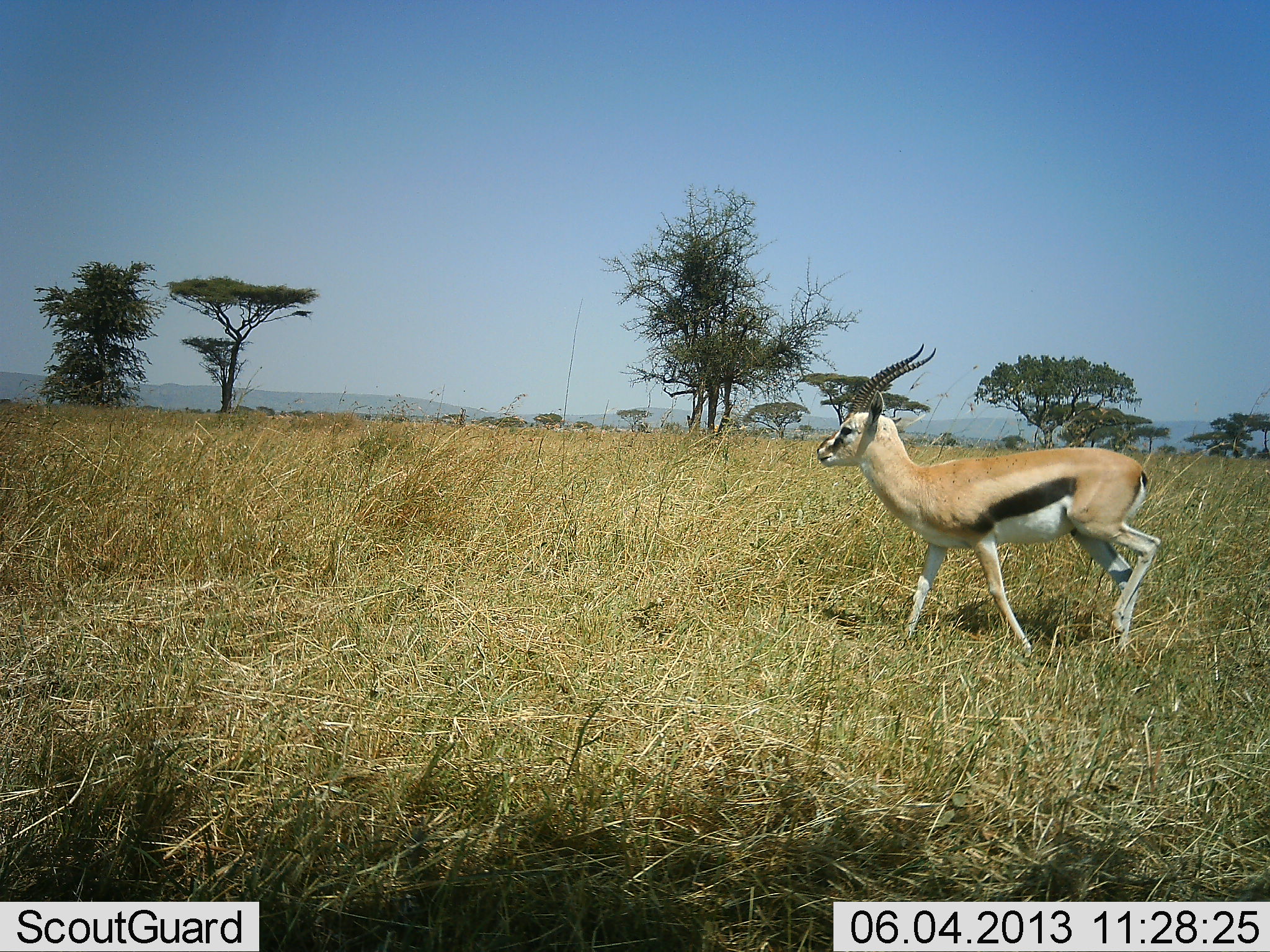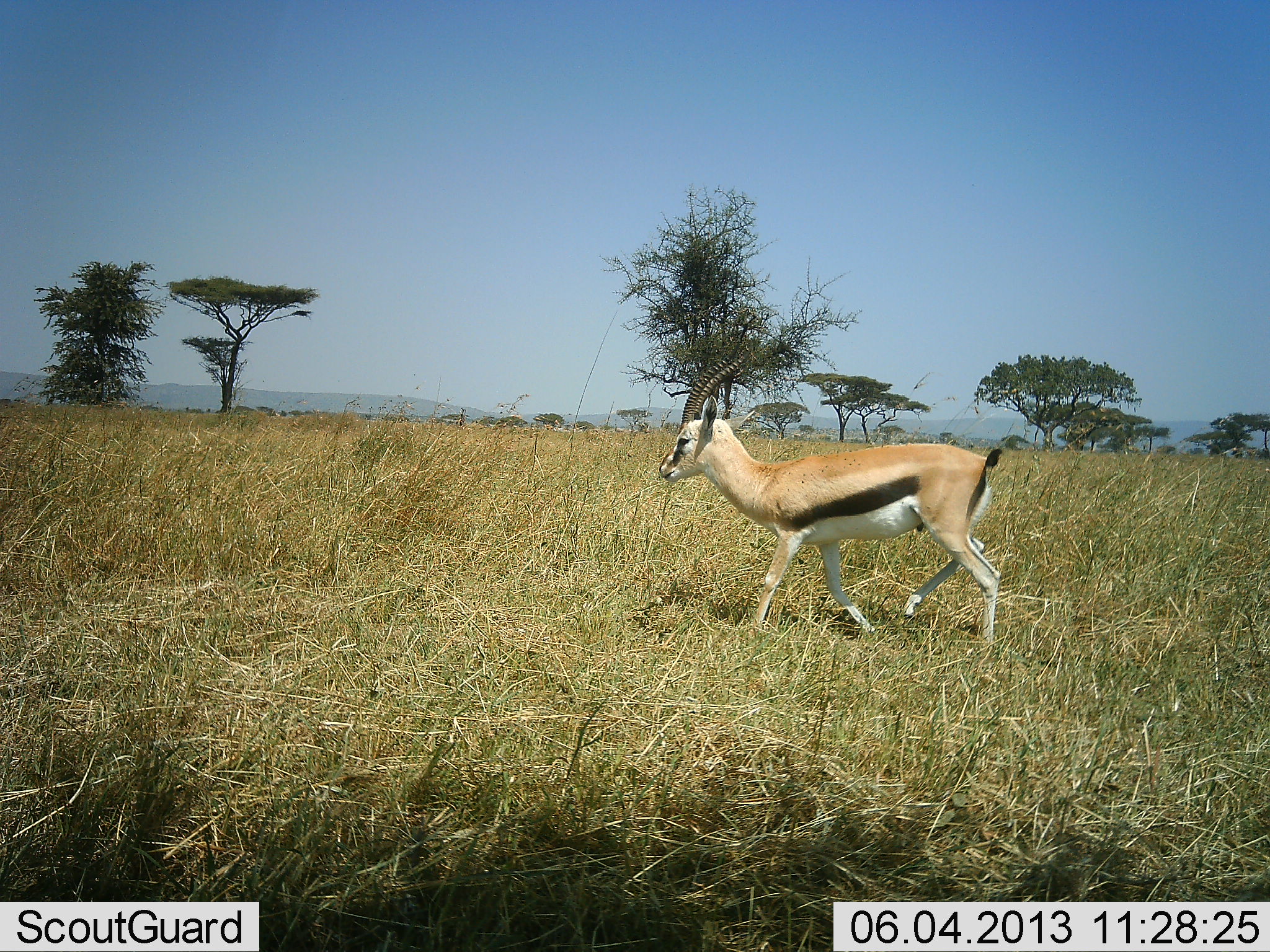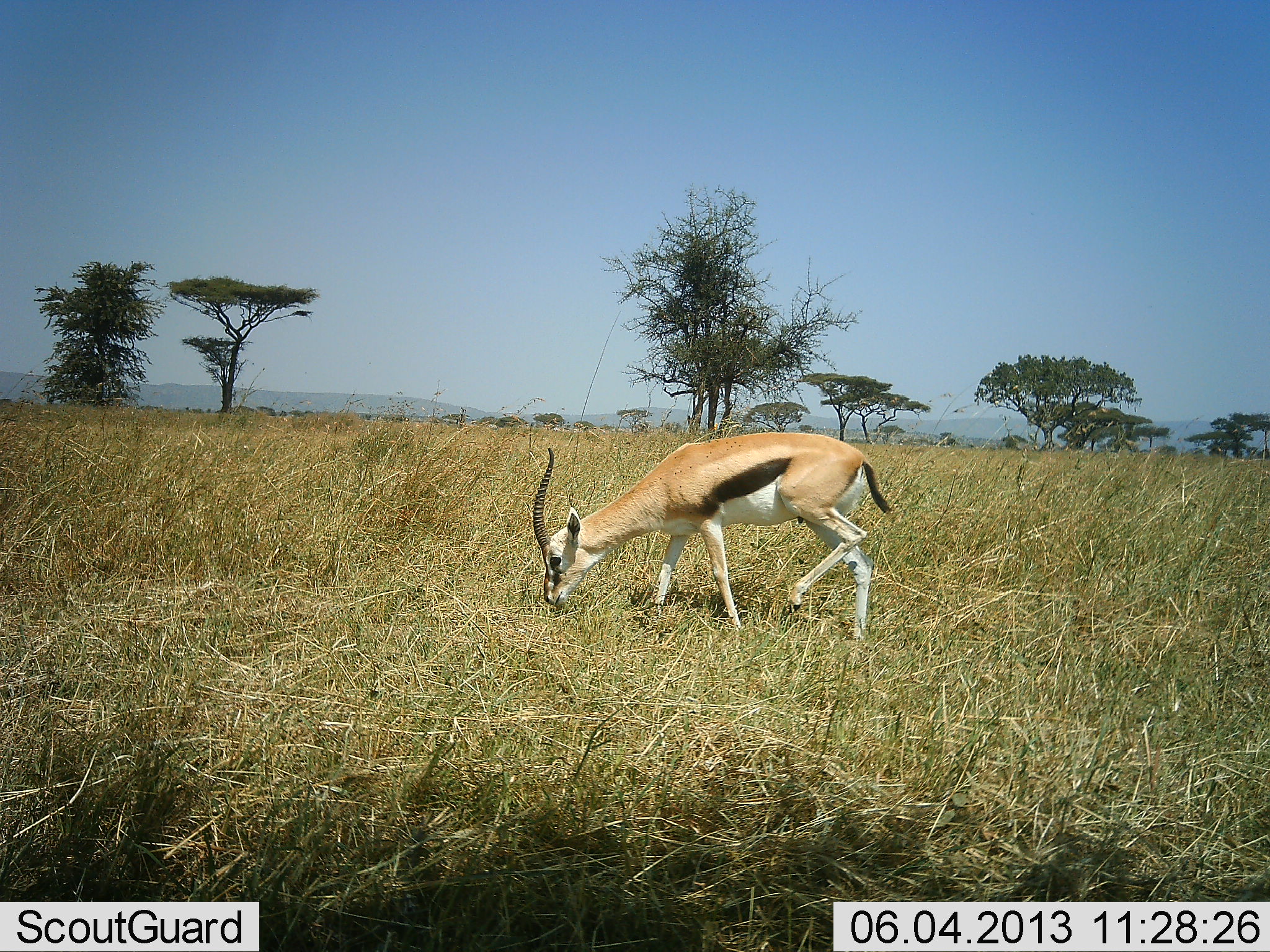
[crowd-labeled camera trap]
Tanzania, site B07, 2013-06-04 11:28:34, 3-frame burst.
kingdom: Animalia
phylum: Chordata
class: Mammalia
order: Artiodactyla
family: Bovidae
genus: Eudorcas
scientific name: Eudorcas thomsonii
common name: thomson's gazelle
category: gazellethomsons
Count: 1.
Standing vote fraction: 6%.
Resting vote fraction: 0%.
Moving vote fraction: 88%.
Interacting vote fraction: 0%.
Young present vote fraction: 6%.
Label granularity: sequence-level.